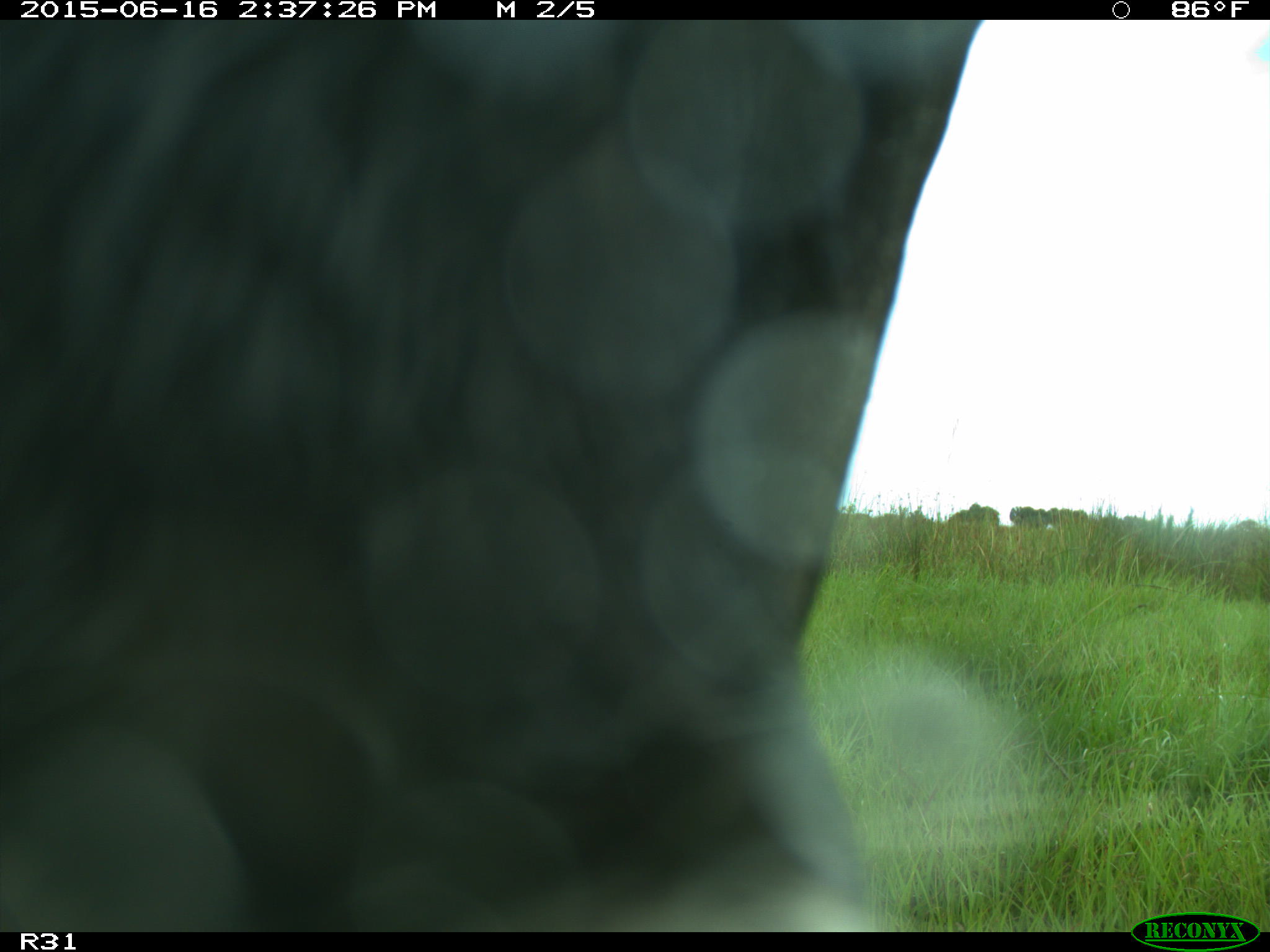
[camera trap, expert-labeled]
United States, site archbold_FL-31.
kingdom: Animalia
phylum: Chordata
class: Mammalia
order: Artiodactyla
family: Bovidae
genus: Bos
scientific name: Bos taurus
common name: domestic cow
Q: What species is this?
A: Bos taurus (domestic cow).